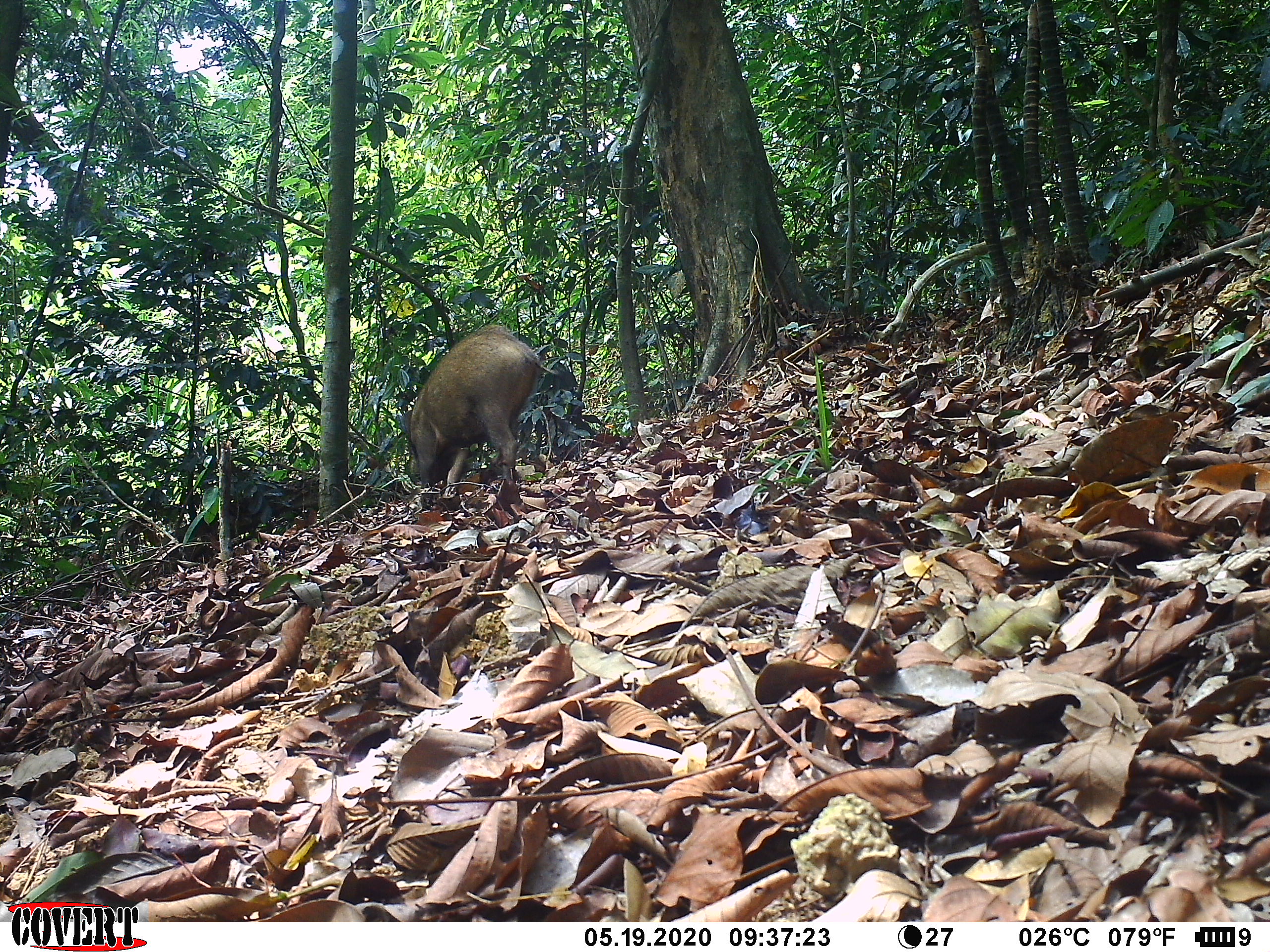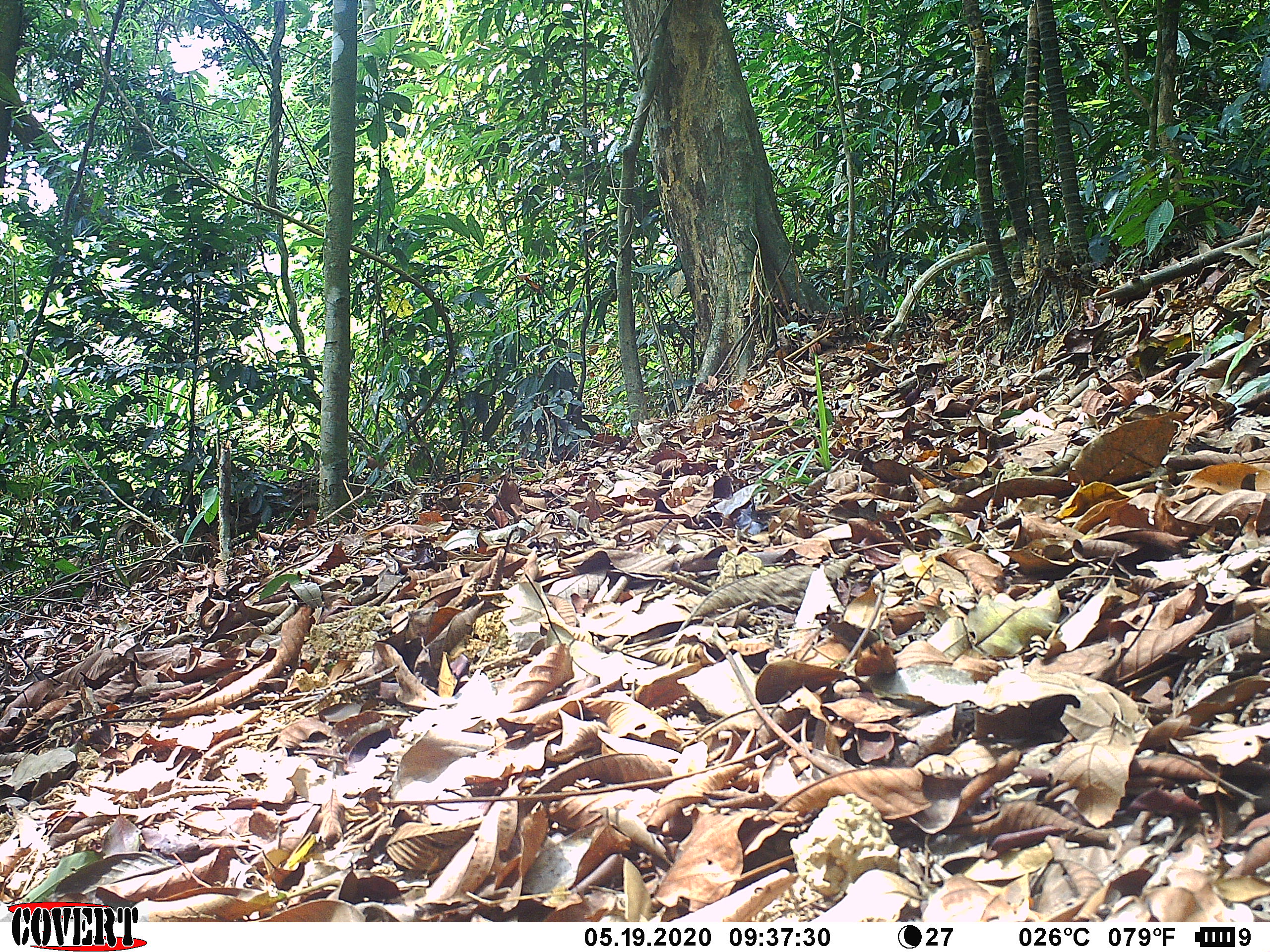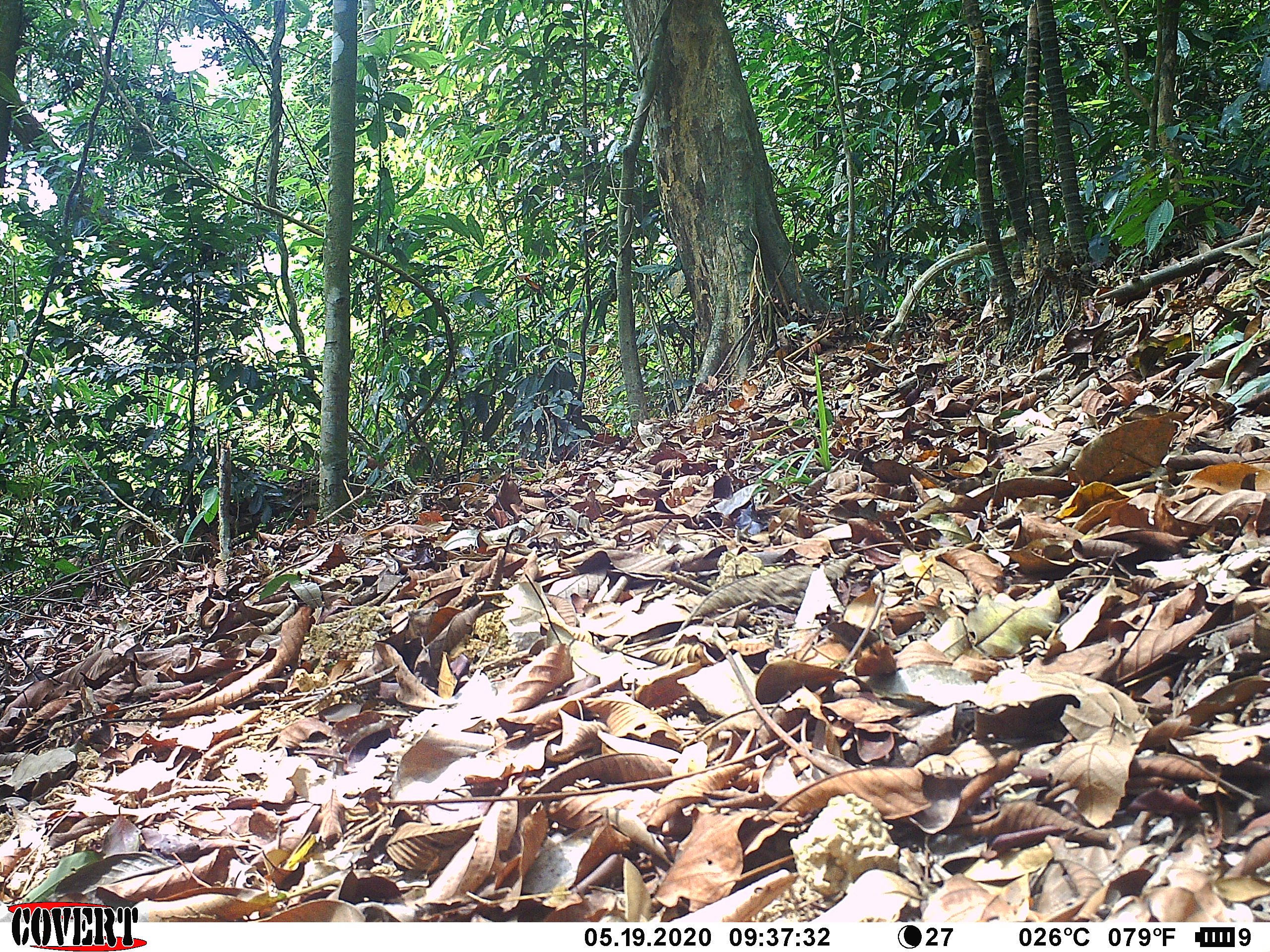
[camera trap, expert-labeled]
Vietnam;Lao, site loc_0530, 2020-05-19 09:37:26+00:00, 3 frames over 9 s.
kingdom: Animalia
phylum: Chordata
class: Mammalia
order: Artiodactyla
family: Suidae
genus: Sus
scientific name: Sus scrofa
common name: eurasian wild pig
Eurasian wild pig (Sus scrofa). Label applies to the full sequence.